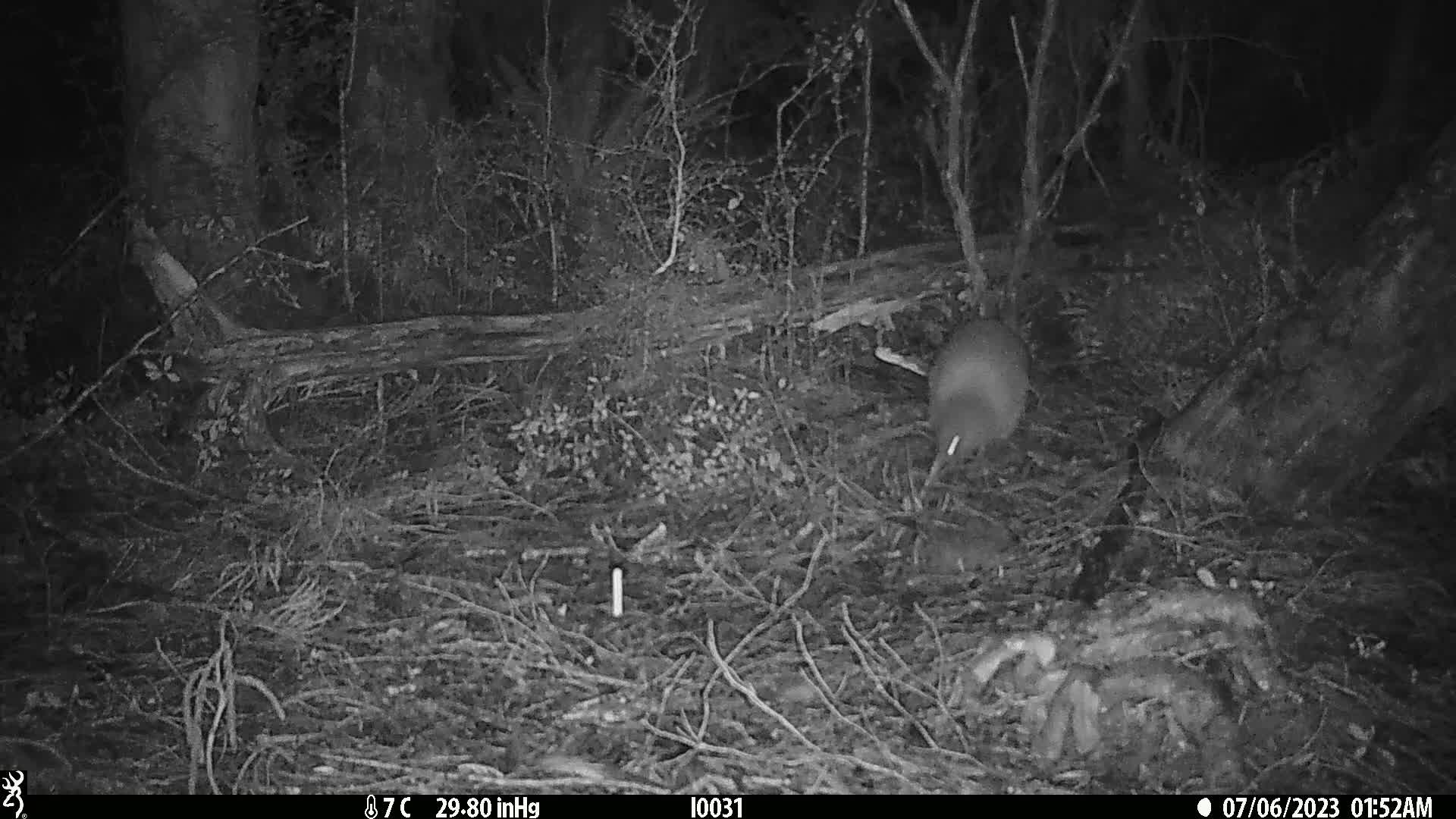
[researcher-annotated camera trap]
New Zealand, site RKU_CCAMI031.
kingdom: Animalia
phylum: Chordata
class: Aves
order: Apterygiformes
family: Apterygidae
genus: Apteryx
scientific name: Apteryx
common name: kiwi